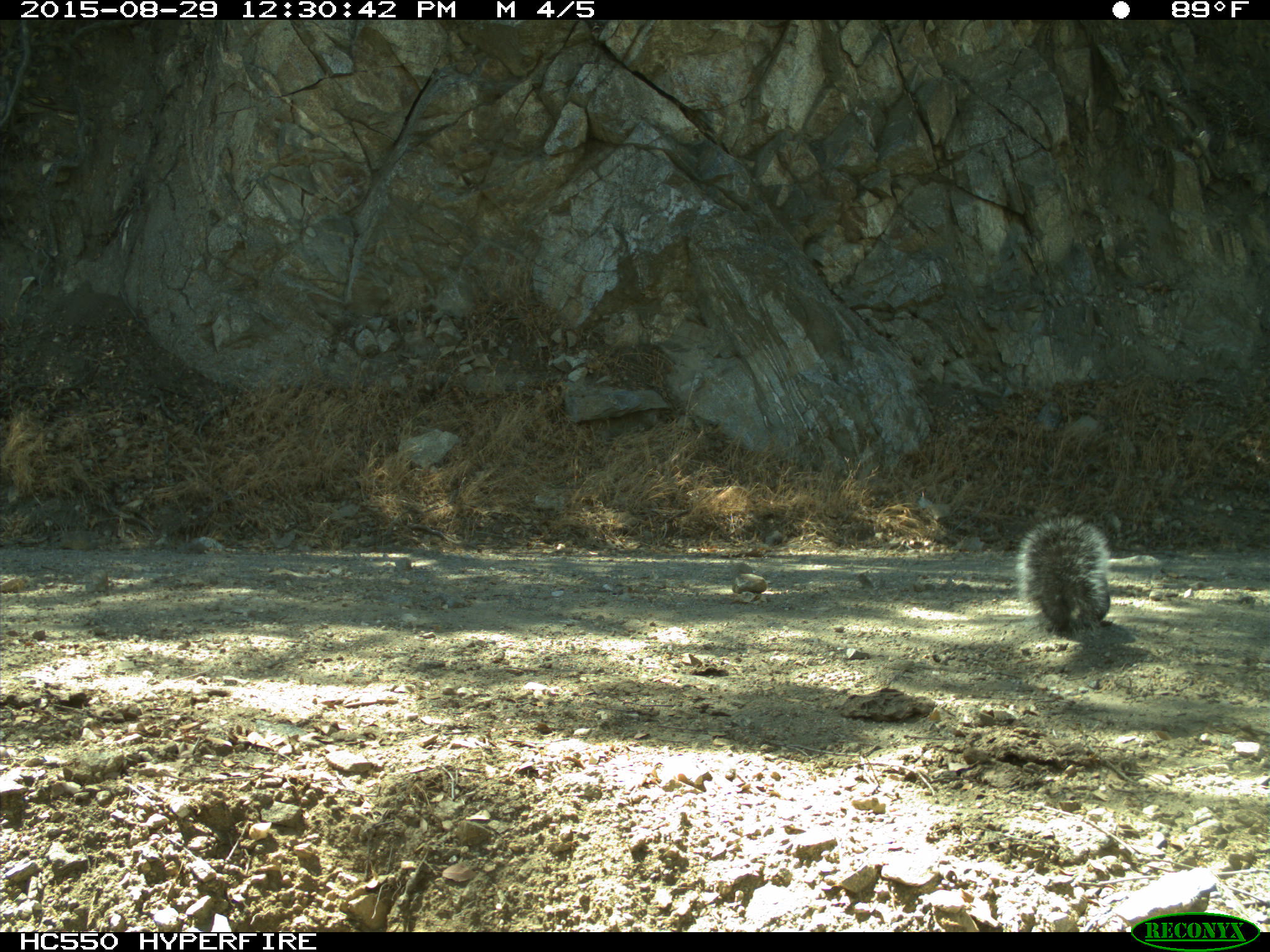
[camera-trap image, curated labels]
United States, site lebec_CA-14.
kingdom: Animalia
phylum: Chordata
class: Mammalia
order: Rodentia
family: Sciuridae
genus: Sciurus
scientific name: Sciurus carolinensis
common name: eastern gray squirrel